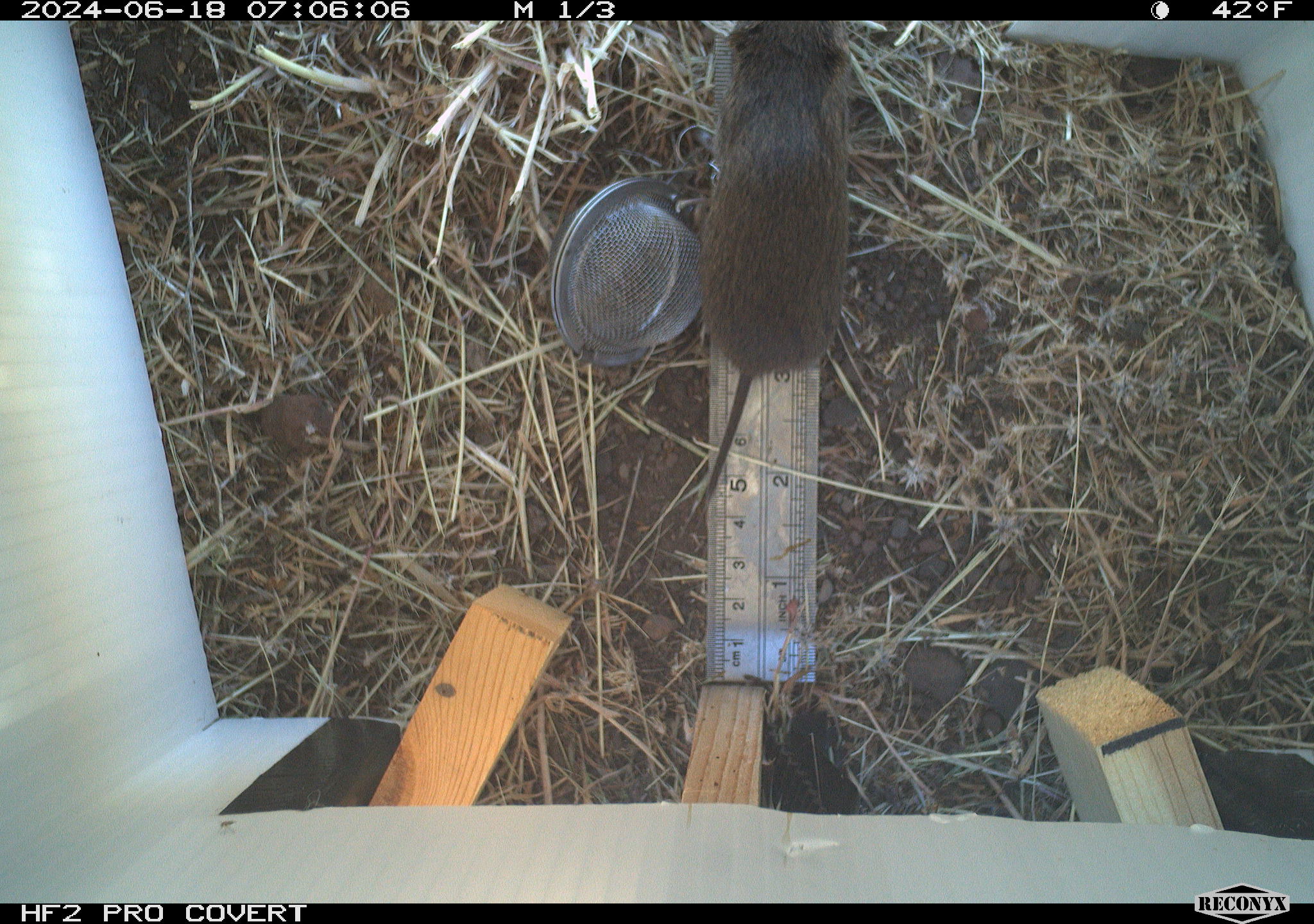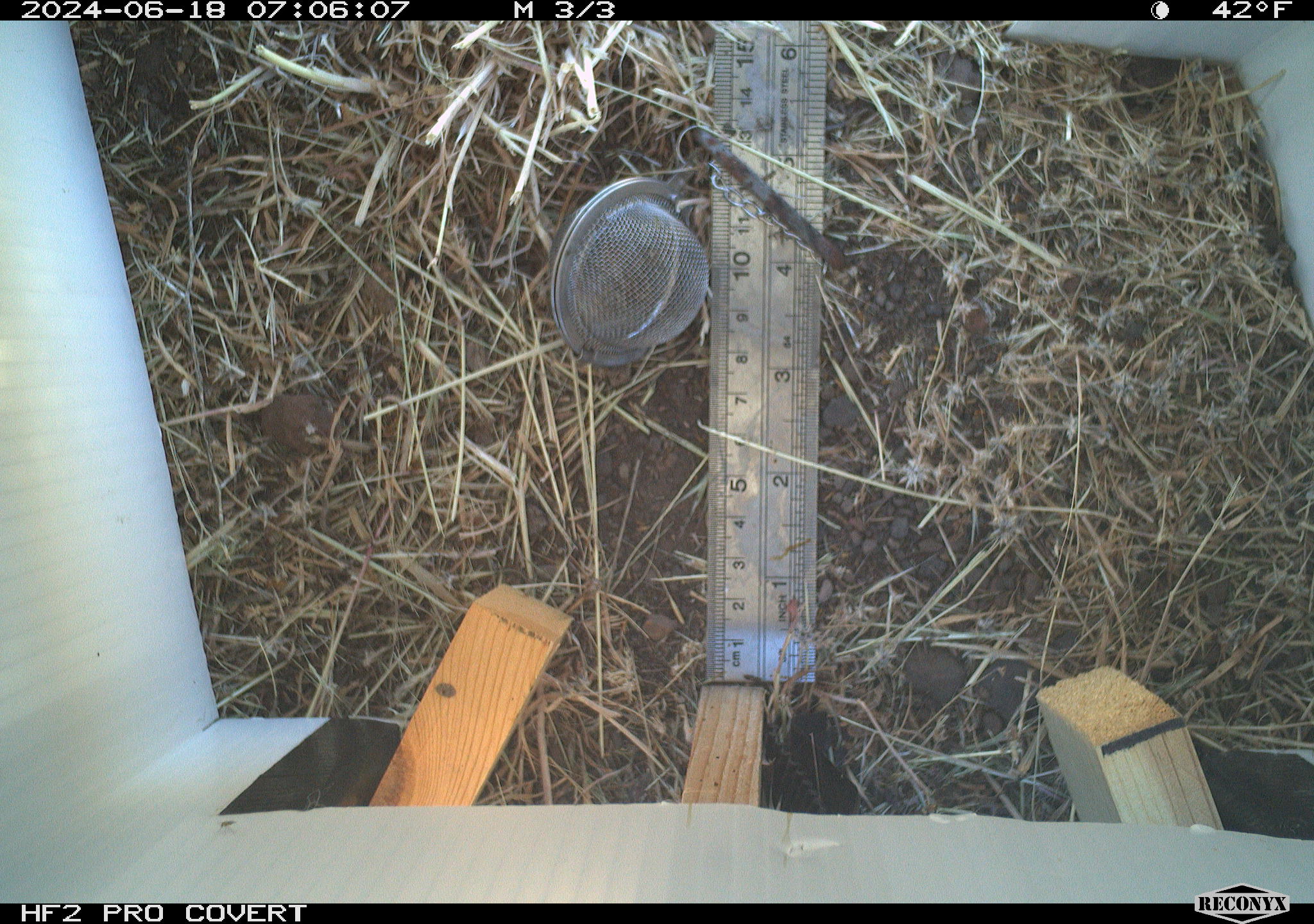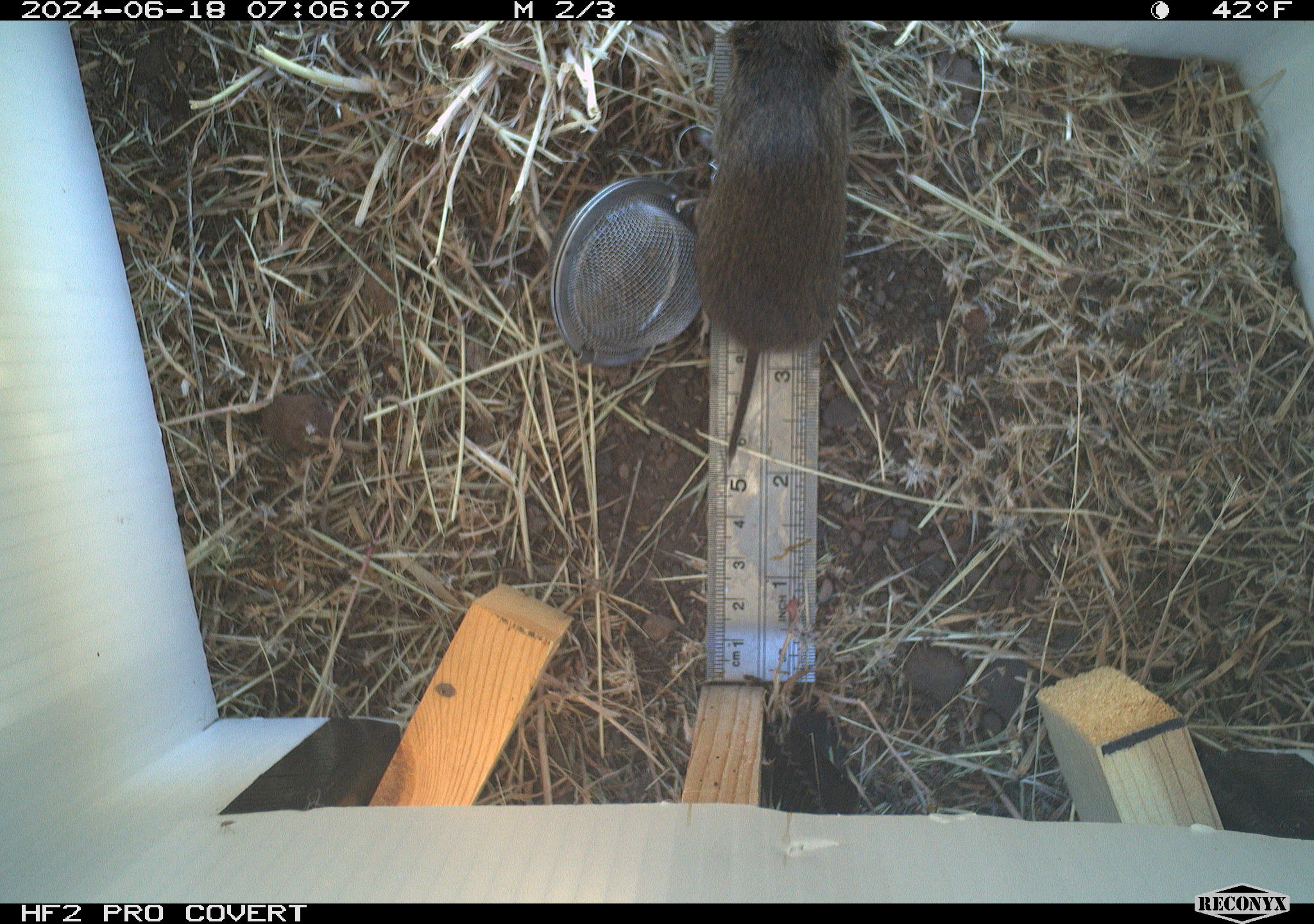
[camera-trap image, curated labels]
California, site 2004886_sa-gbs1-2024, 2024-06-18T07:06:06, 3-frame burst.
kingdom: Animalia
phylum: Chordata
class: Mammalia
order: Rodentia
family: Cricetidae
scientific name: Arvicolinae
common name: voles, lemmings, and muskrats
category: arvicolinae subfamily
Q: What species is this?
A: Arvicolinae subfamily (voles, lemmings, and muskrats) (Arvicolinae).